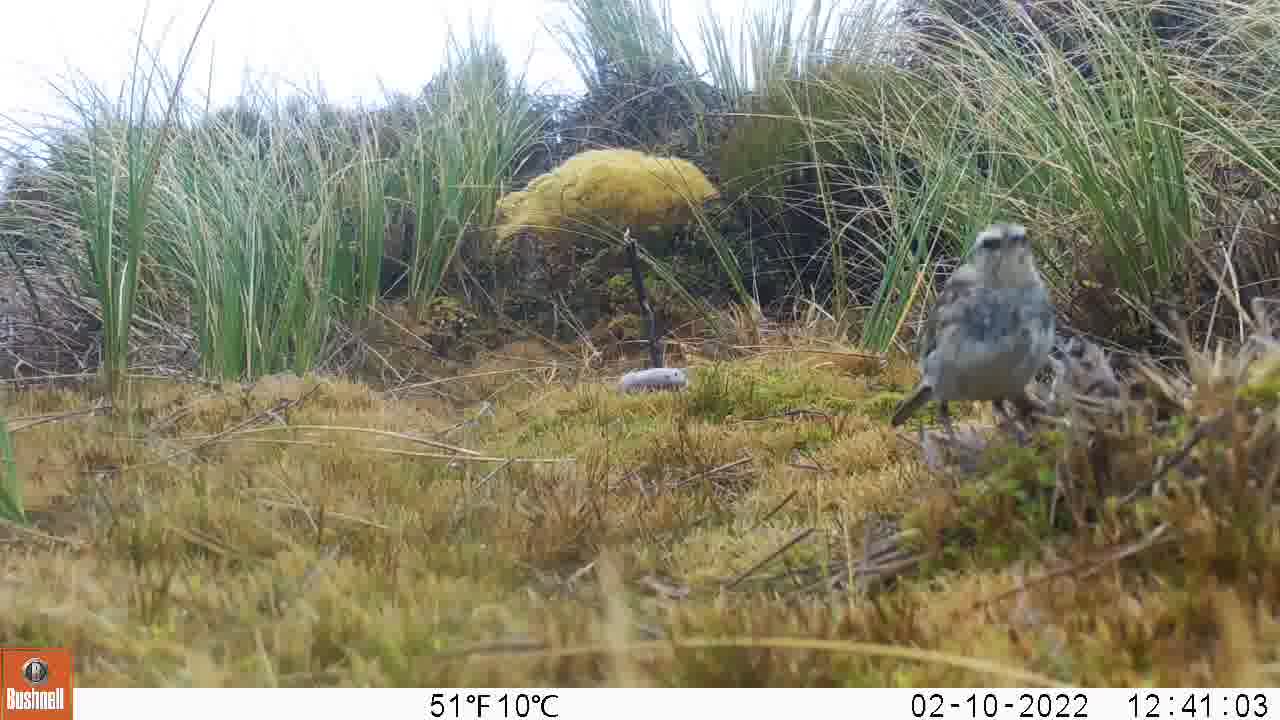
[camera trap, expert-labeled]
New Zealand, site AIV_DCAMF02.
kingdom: Animalia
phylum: Chordata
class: Aves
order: Passeriformes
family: Motacillidae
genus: Anthus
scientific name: Anthus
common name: pipit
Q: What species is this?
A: Pipit (Anthus).